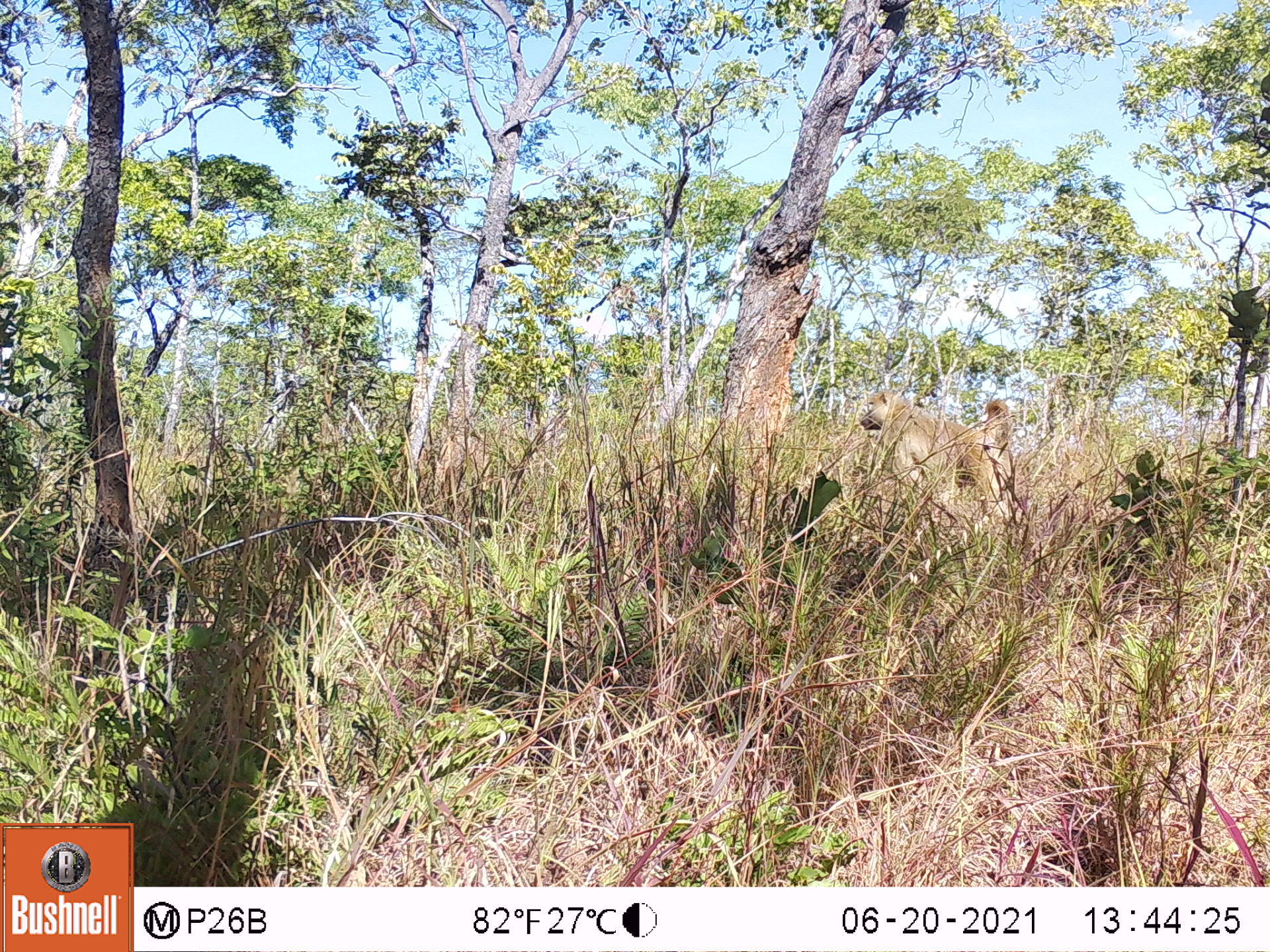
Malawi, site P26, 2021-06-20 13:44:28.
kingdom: Animalia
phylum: Chordata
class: Mammalia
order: Primates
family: Cercopithecidae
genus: Papio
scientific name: Papio cynocephalus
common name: yellow baboon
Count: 1.